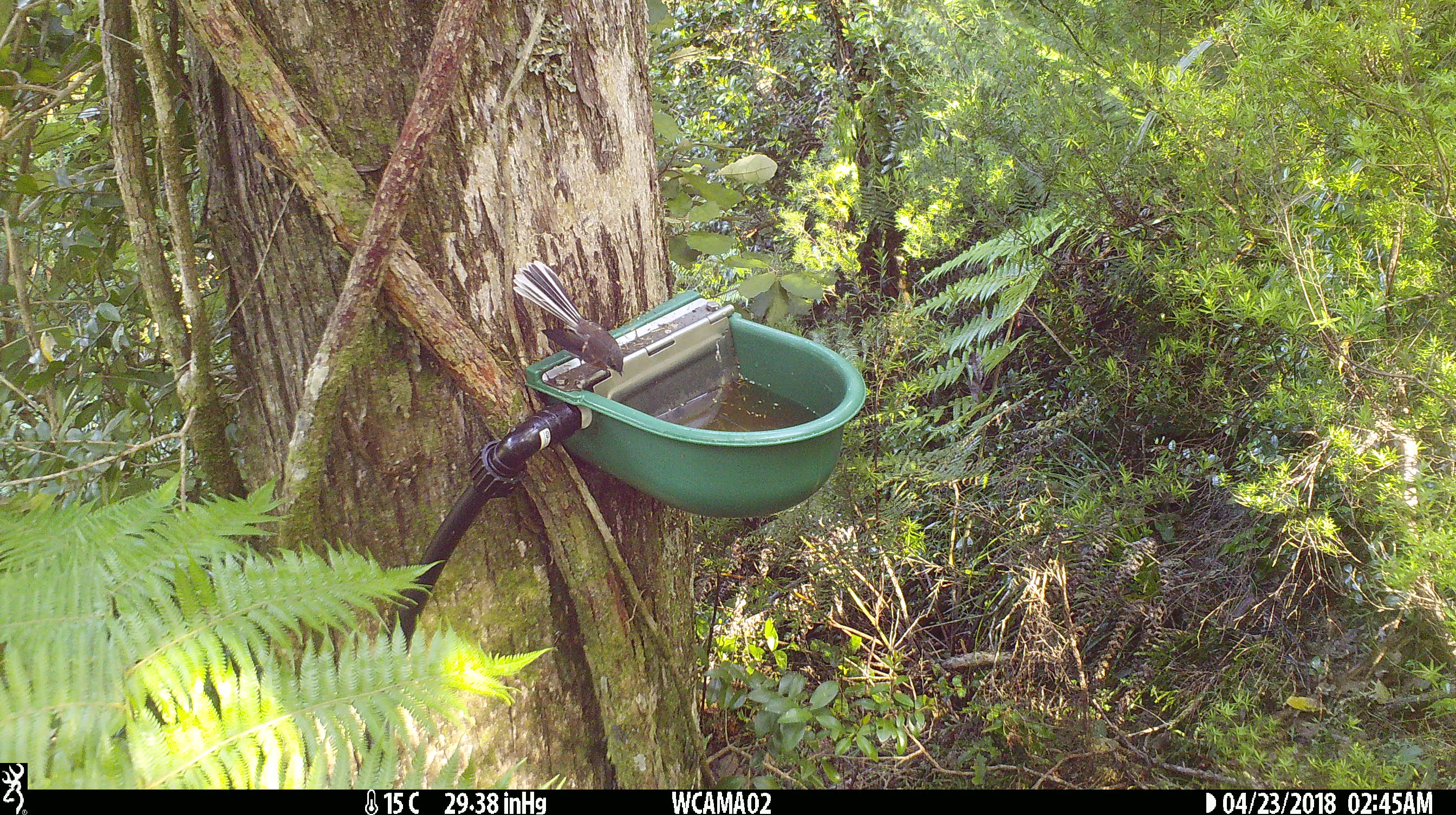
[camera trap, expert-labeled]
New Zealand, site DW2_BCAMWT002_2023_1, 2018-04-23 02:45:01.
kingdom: Animalia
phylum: Chordata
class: Aves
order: Passeriformes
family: Rhipiduridae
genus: Rhipidura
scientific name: Rhipidura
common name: fantails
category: fantail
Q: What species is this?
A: Fantail (fantails) (Rhipidura).